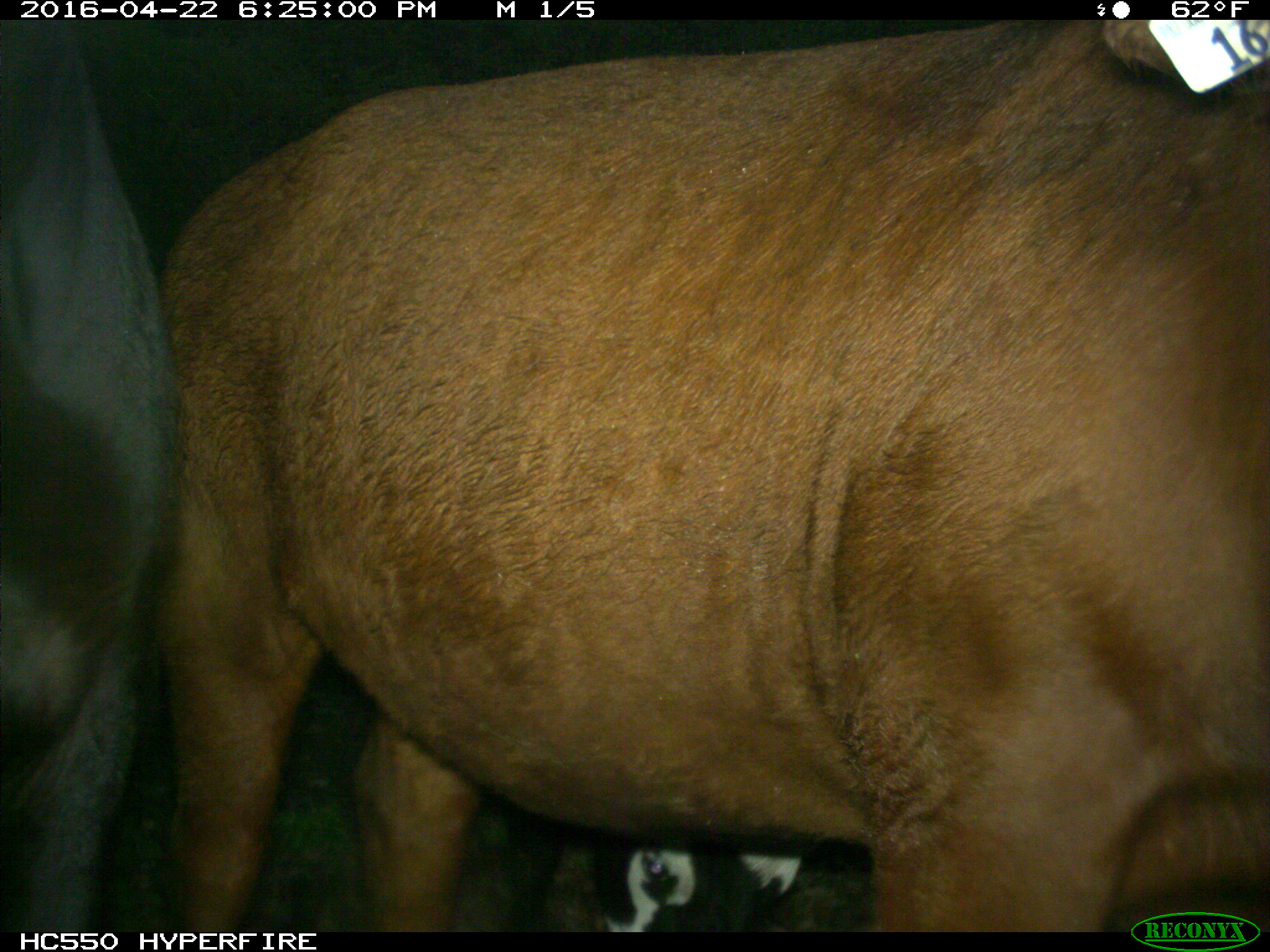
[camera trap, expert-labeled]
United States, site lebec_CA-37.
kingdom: Animalia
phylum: Chordata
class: Mammalia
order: Artiodactyla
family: Bovidae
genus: Bos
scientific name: Bos taurus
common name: domestic cow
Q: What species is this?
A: Bos taurus (domestic cow).